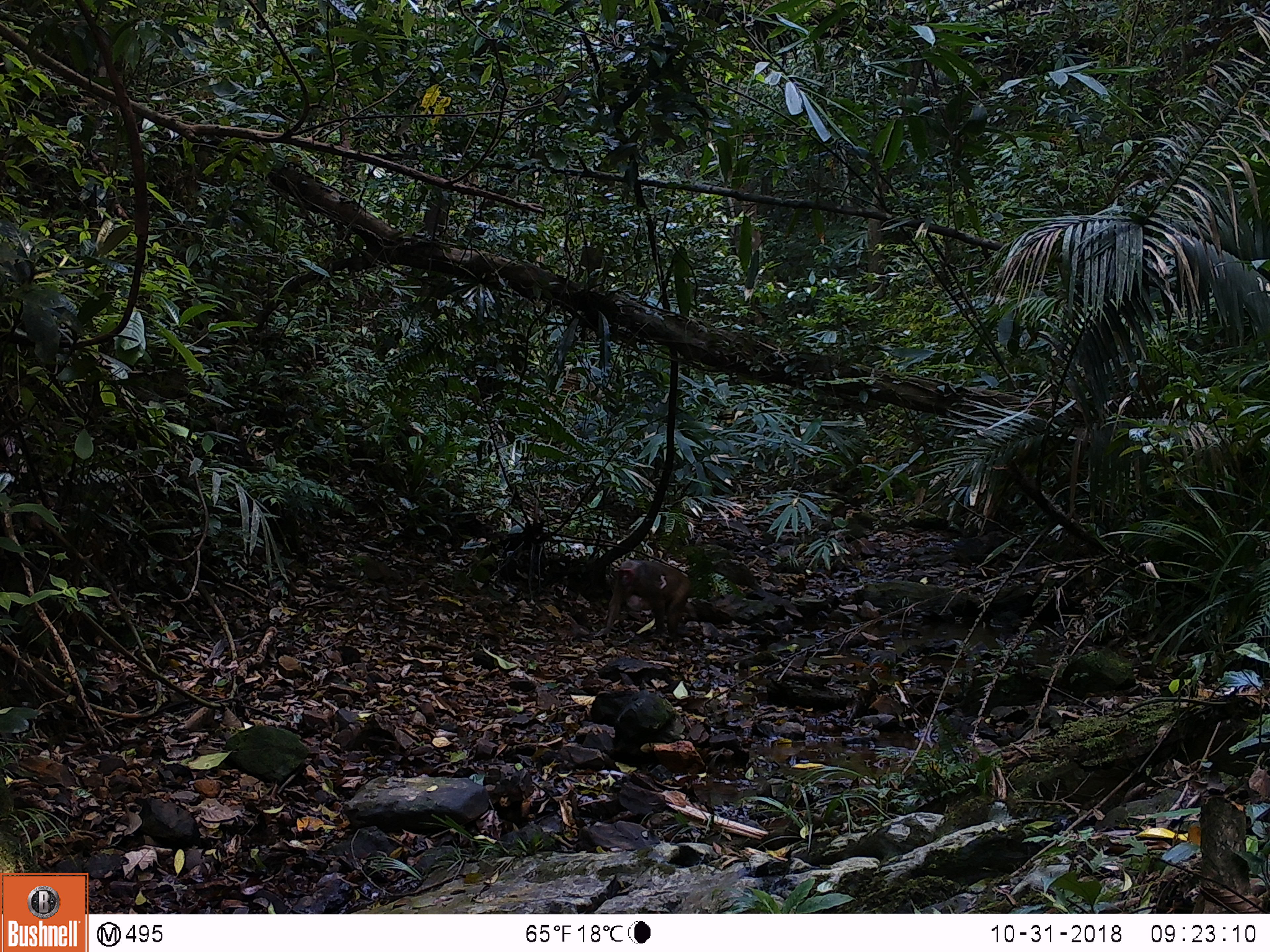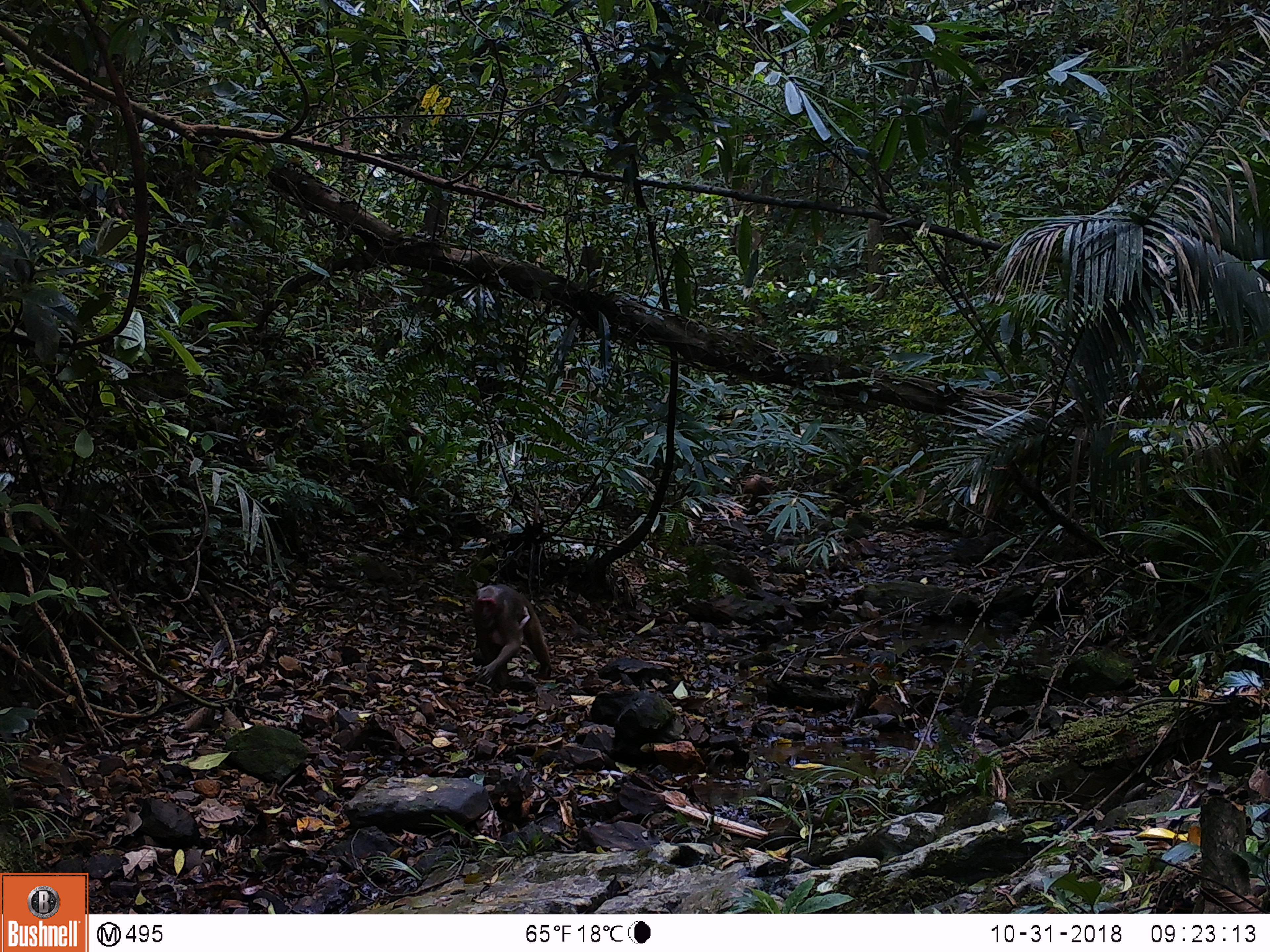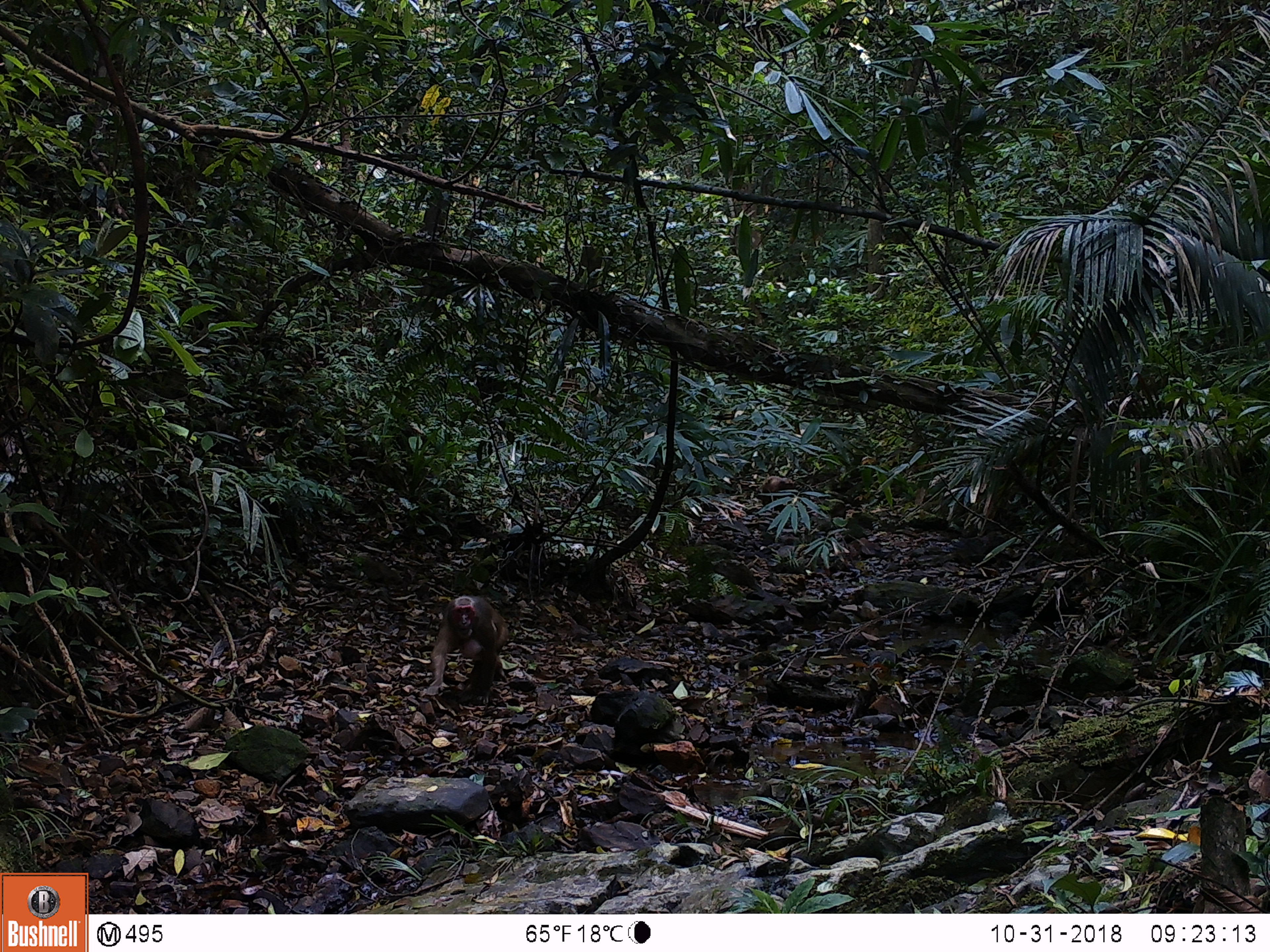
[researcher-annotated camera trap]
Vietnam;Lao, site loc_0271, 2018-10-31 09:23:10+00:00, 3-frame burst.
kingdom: Animalia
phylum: Chordata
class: Mammalia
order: Primates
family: Cercopithecidae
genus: Macaca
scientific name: Macaca arctoides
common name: stump-tailed macaque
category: stump tailed macaque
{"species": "stump tailed macaque (stump-tailed macaque) (Macaca arctoides)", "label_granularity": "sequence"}